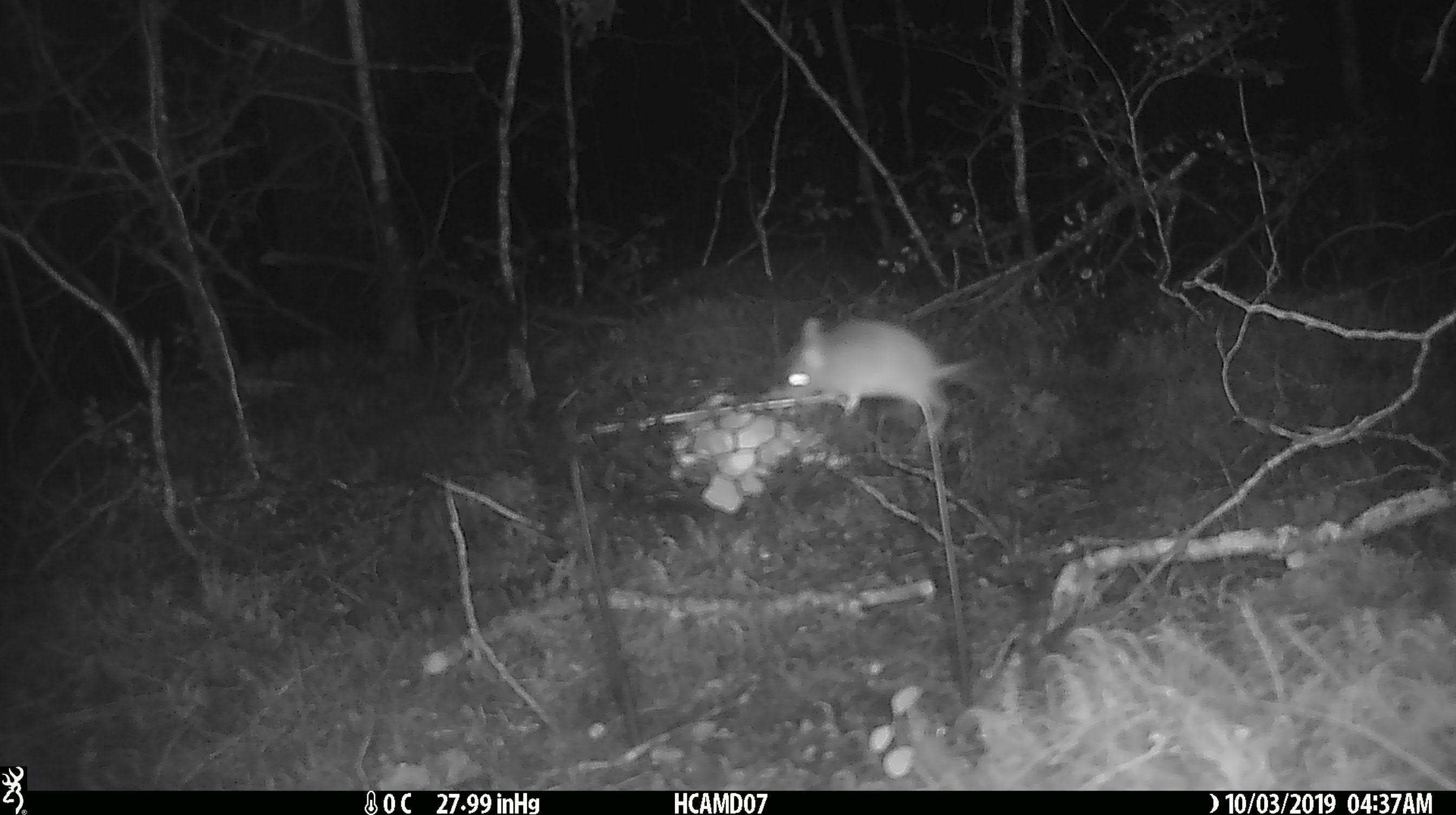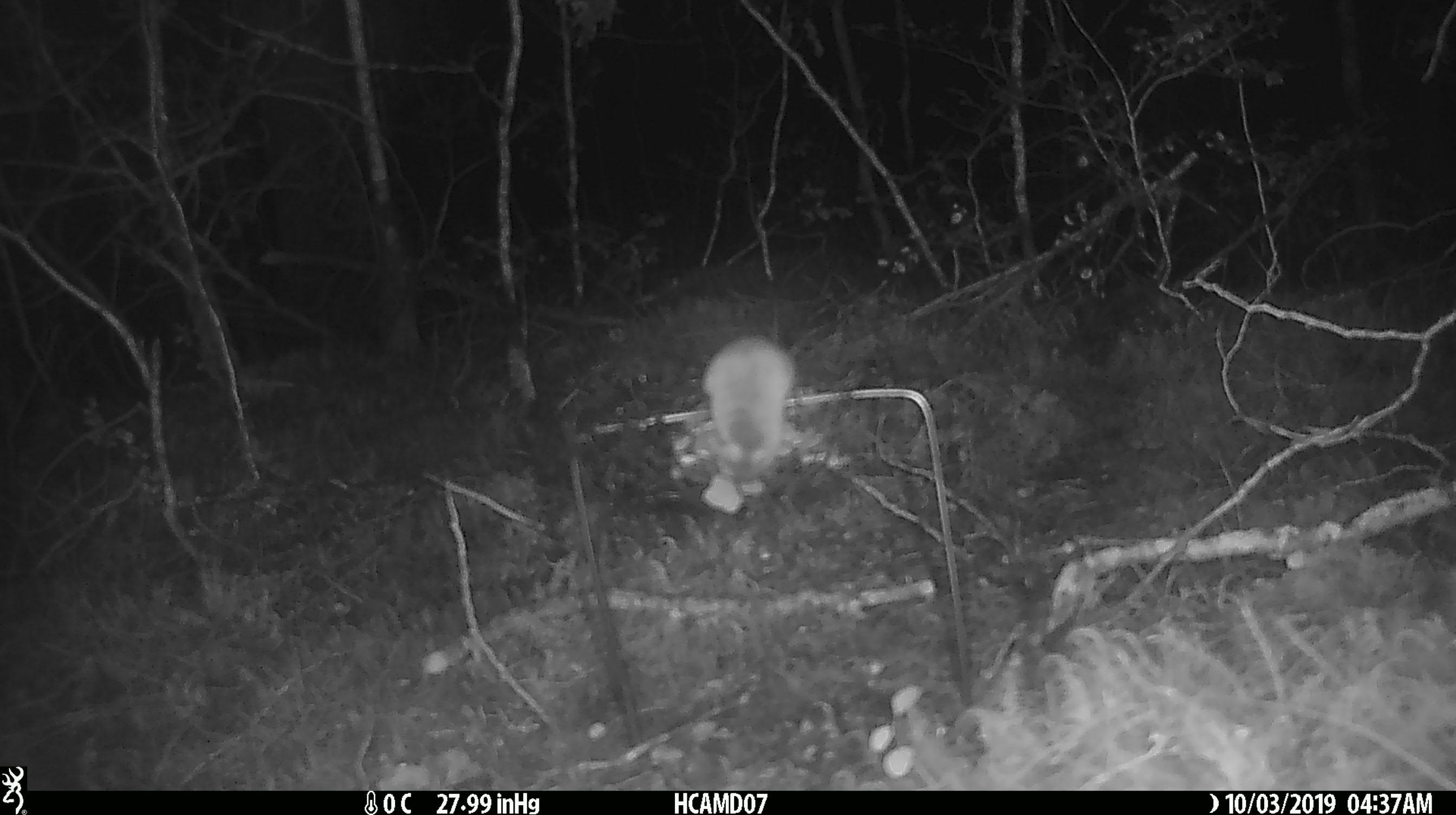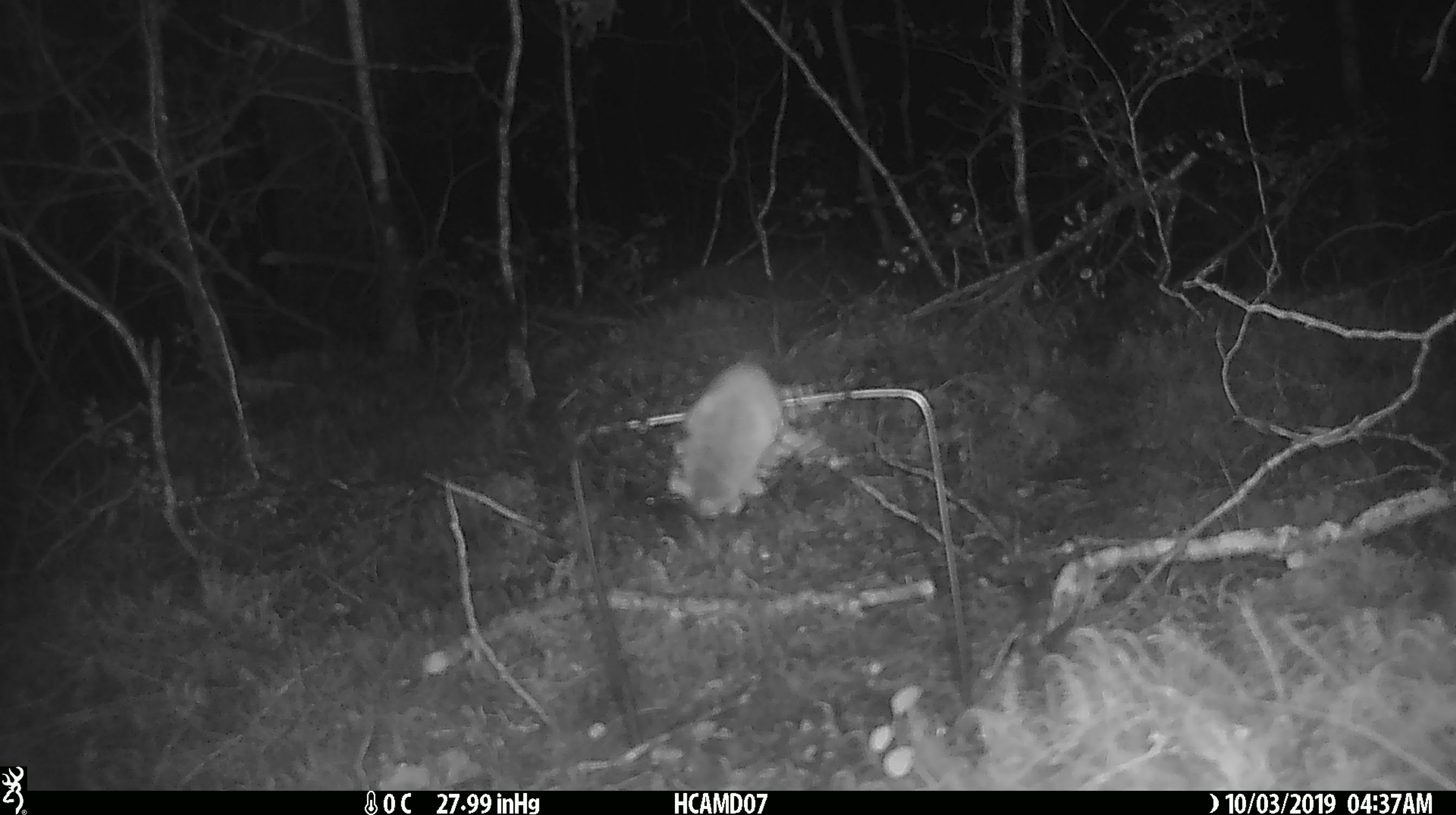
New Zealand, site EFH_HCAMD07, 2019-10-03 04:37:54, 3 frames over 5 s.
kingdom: Animalia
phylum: Chordata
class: Mammalia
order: Rodentia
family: Muridae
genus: Mus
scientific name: Mus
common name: mouse